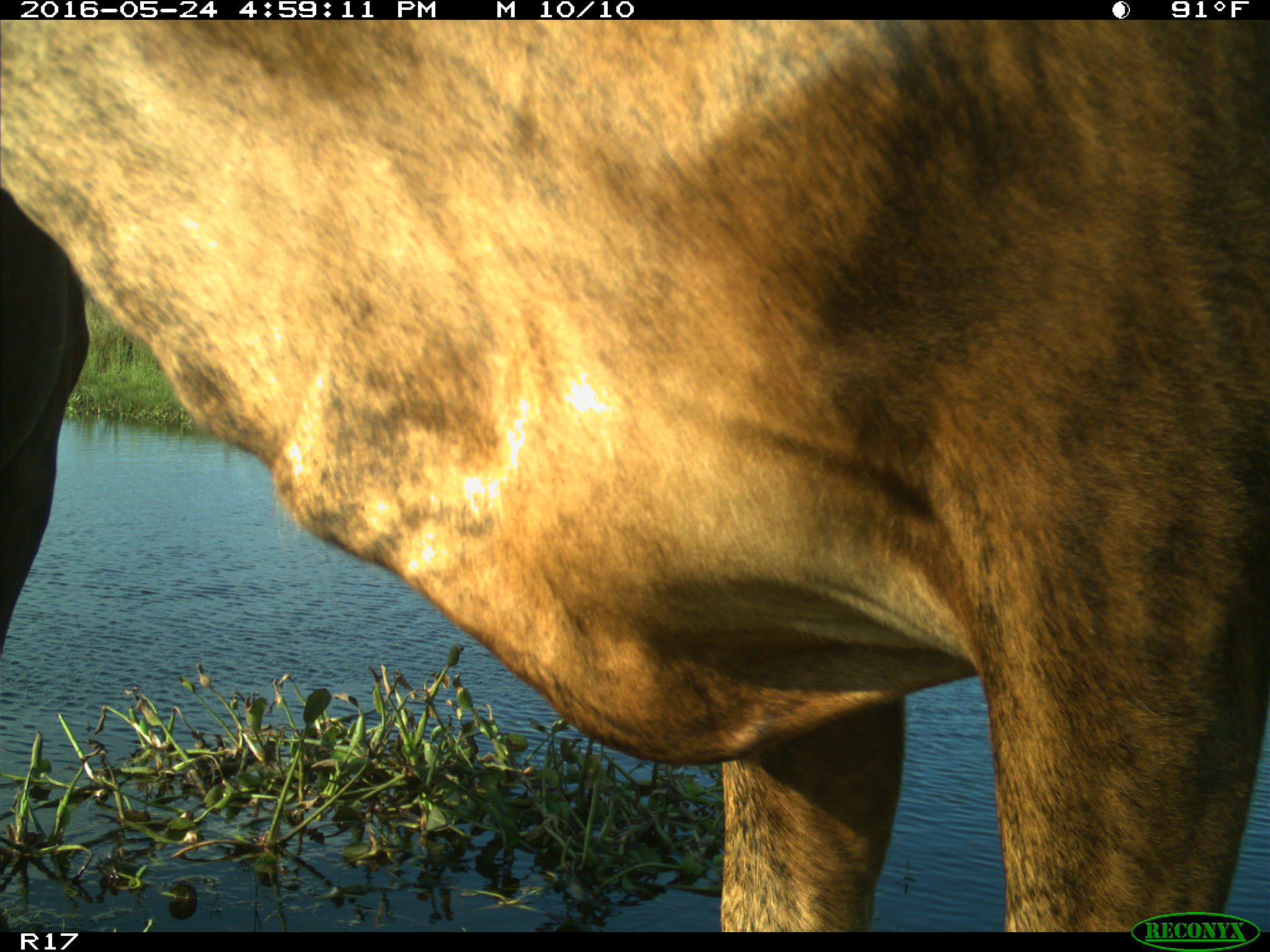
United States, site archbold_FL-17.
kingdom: Animalia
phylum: Chordata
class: Mammalia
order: Artiodactyla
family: Bovidae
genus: Bos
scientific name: Bos taurus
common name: domestic cow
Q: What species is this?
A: Bos taurus (domestic cow).